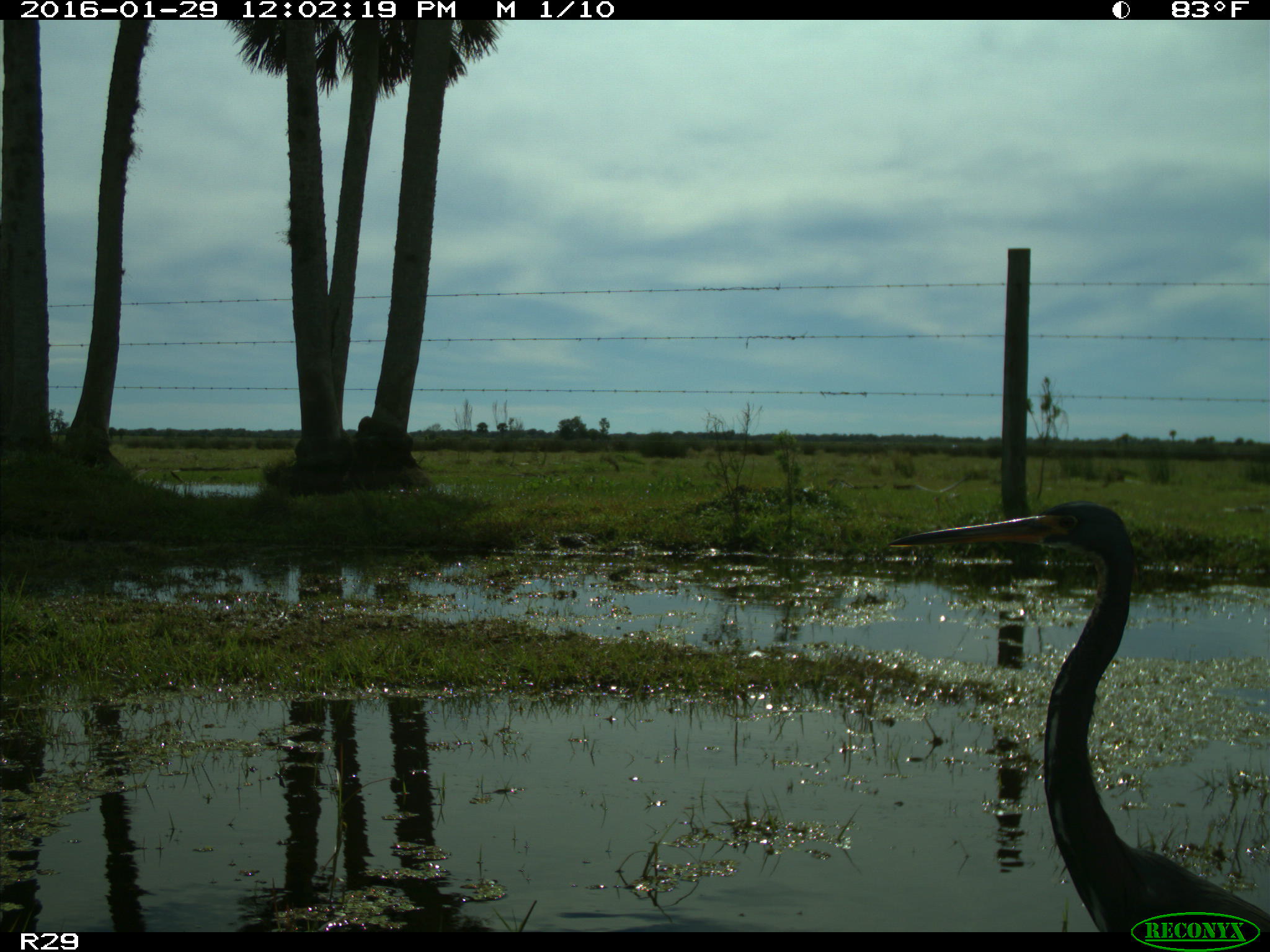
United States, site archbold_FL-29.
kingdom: Animalia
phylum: Chordata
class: Aves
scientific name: Aves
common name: birds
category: unidentified bird